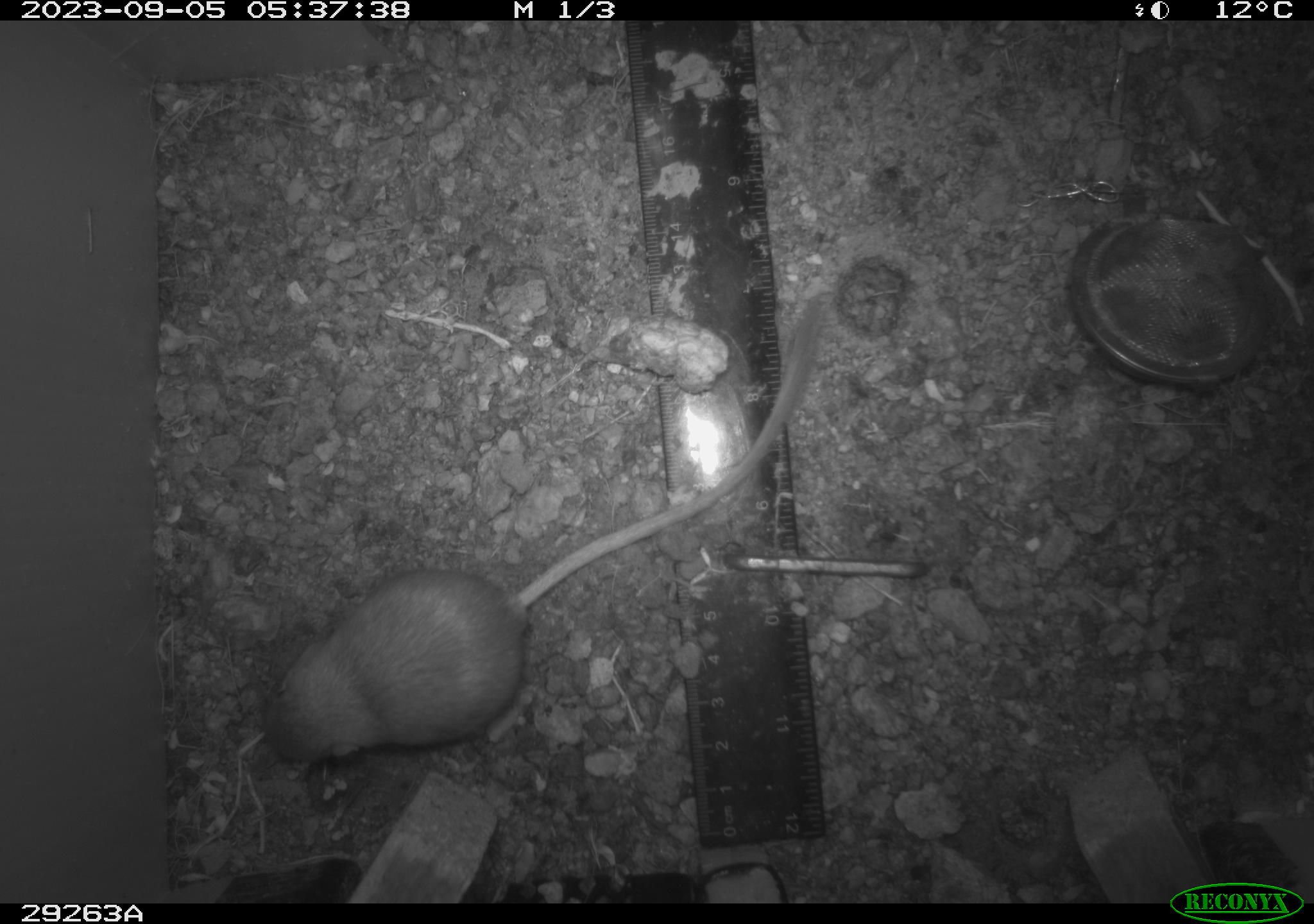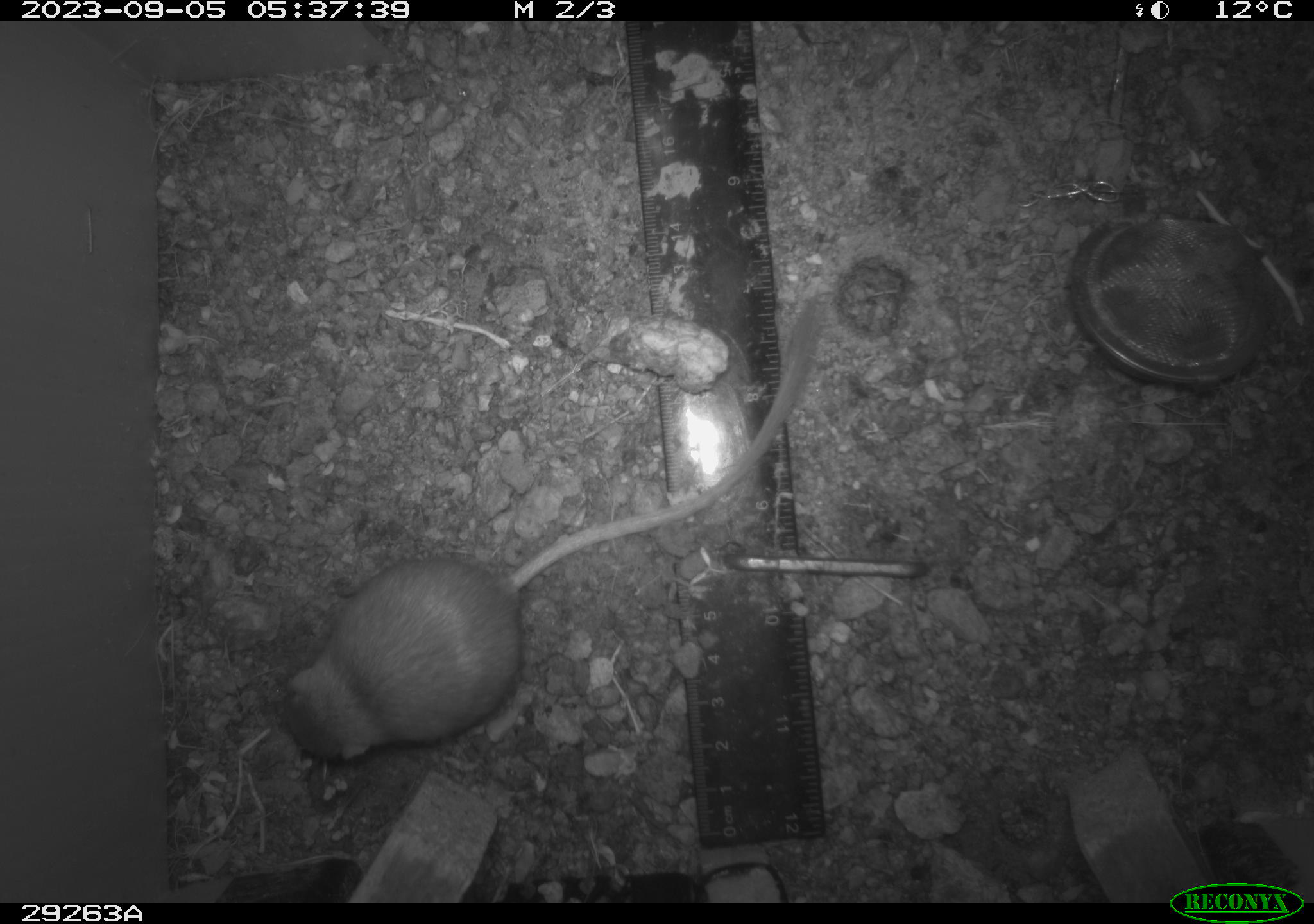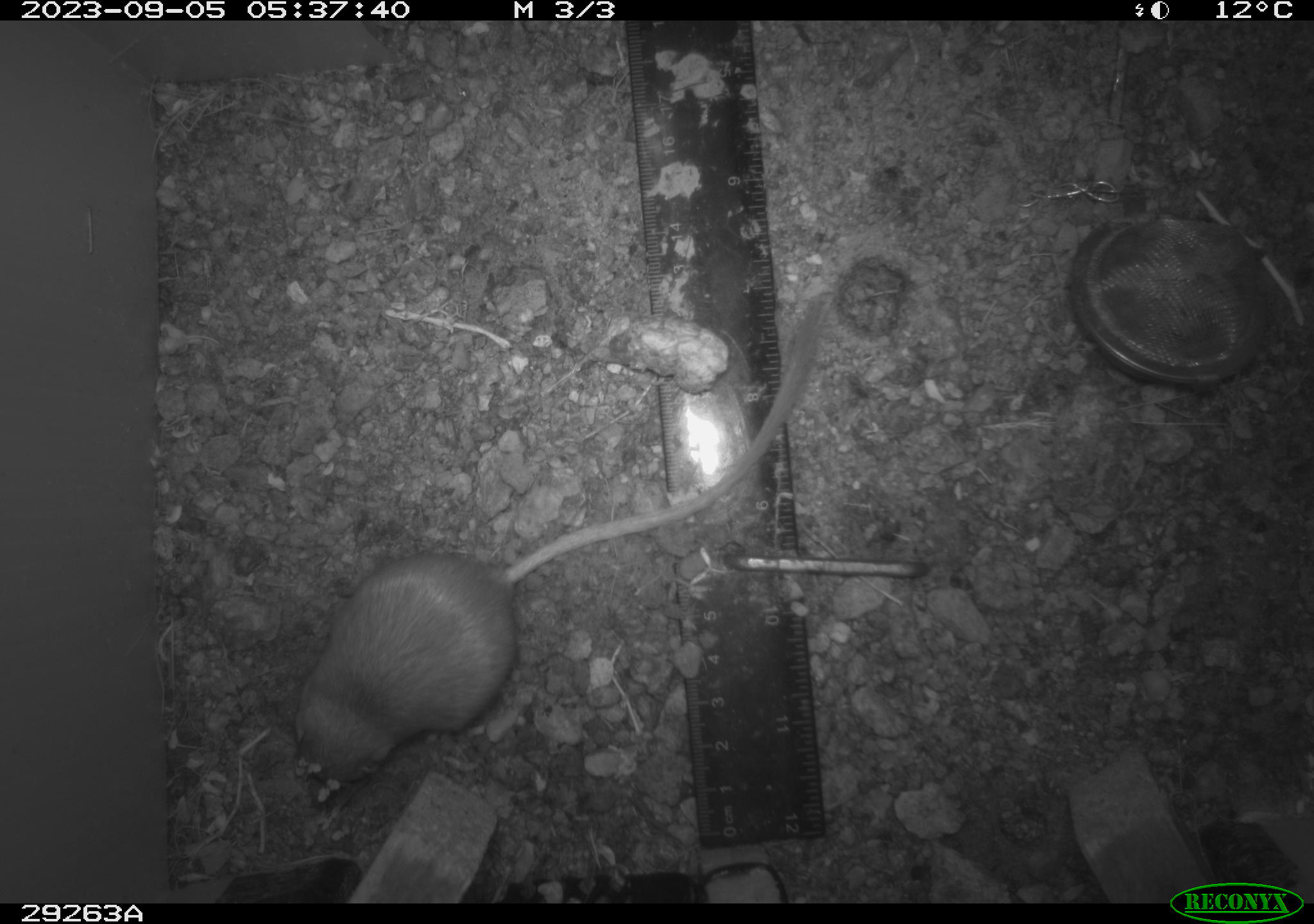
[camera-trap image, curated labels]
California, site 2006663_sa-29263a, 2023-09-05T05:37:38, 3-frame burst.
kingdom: Animalia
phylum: Chordata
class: Mammalia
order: Rodentia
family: Heteromyidae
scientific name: Heteromyidae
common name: kangaroo rats and pocket mice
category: heteromyidae family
Heteromyidae family (kangaroo rats and pocket mice) (Heteromyidae).